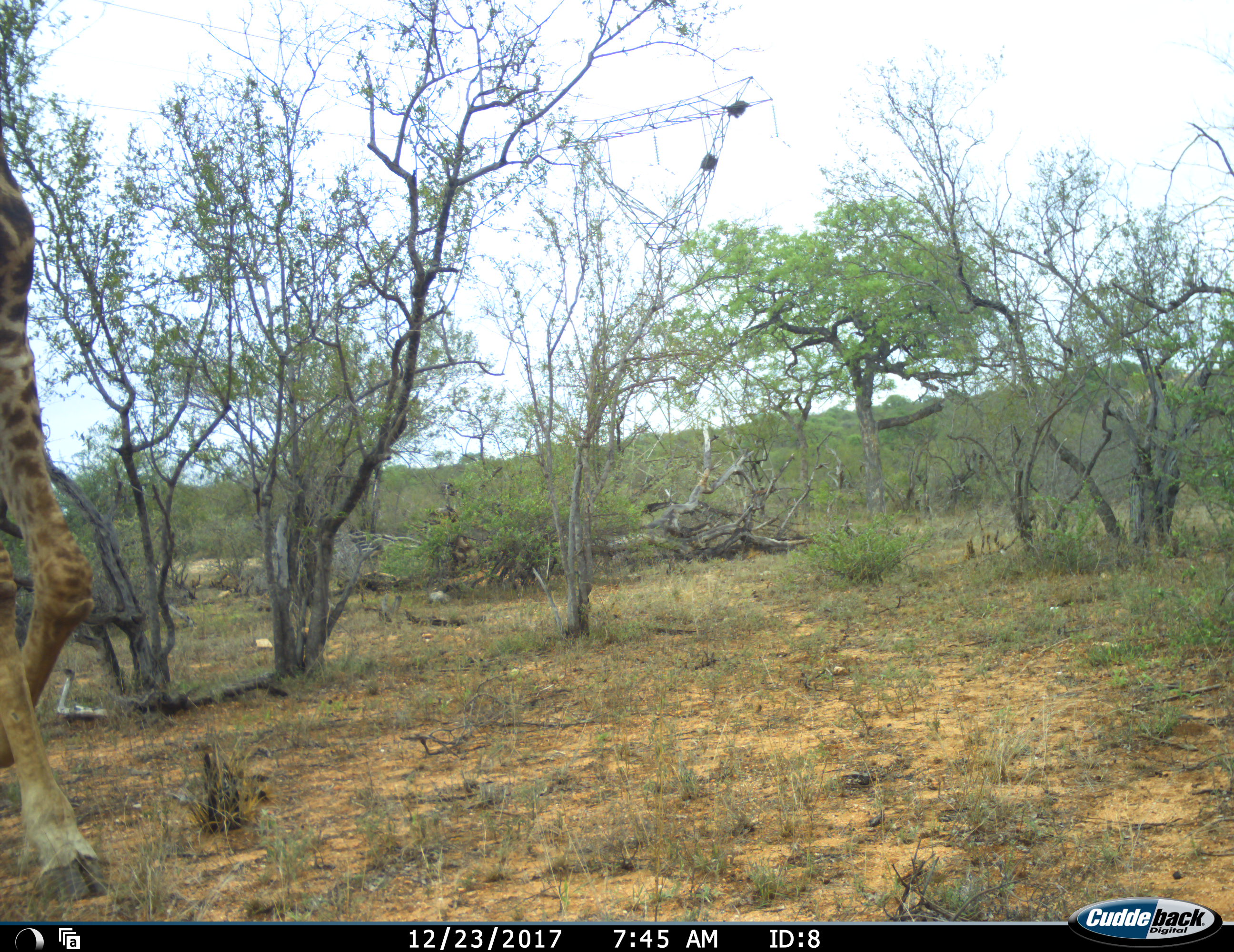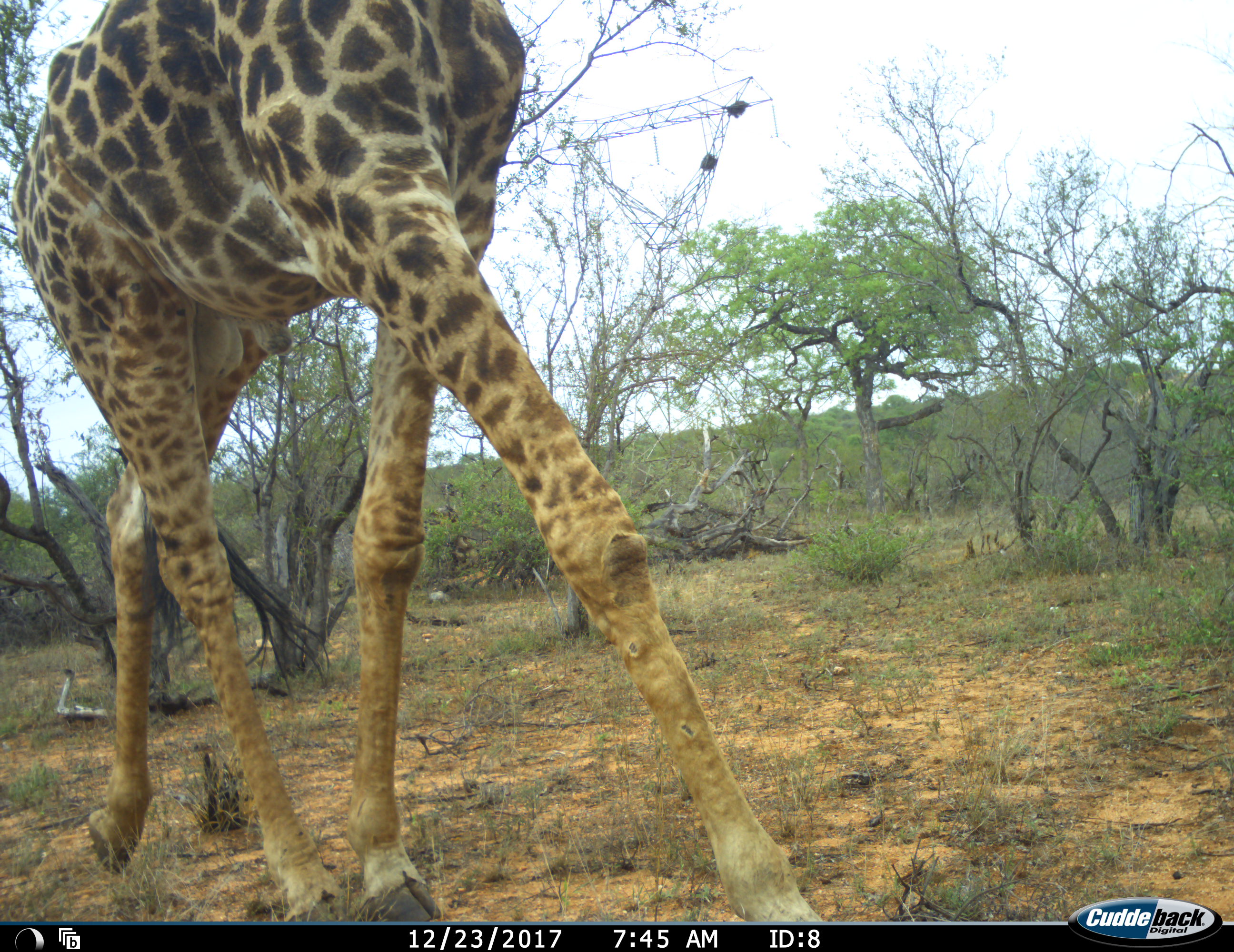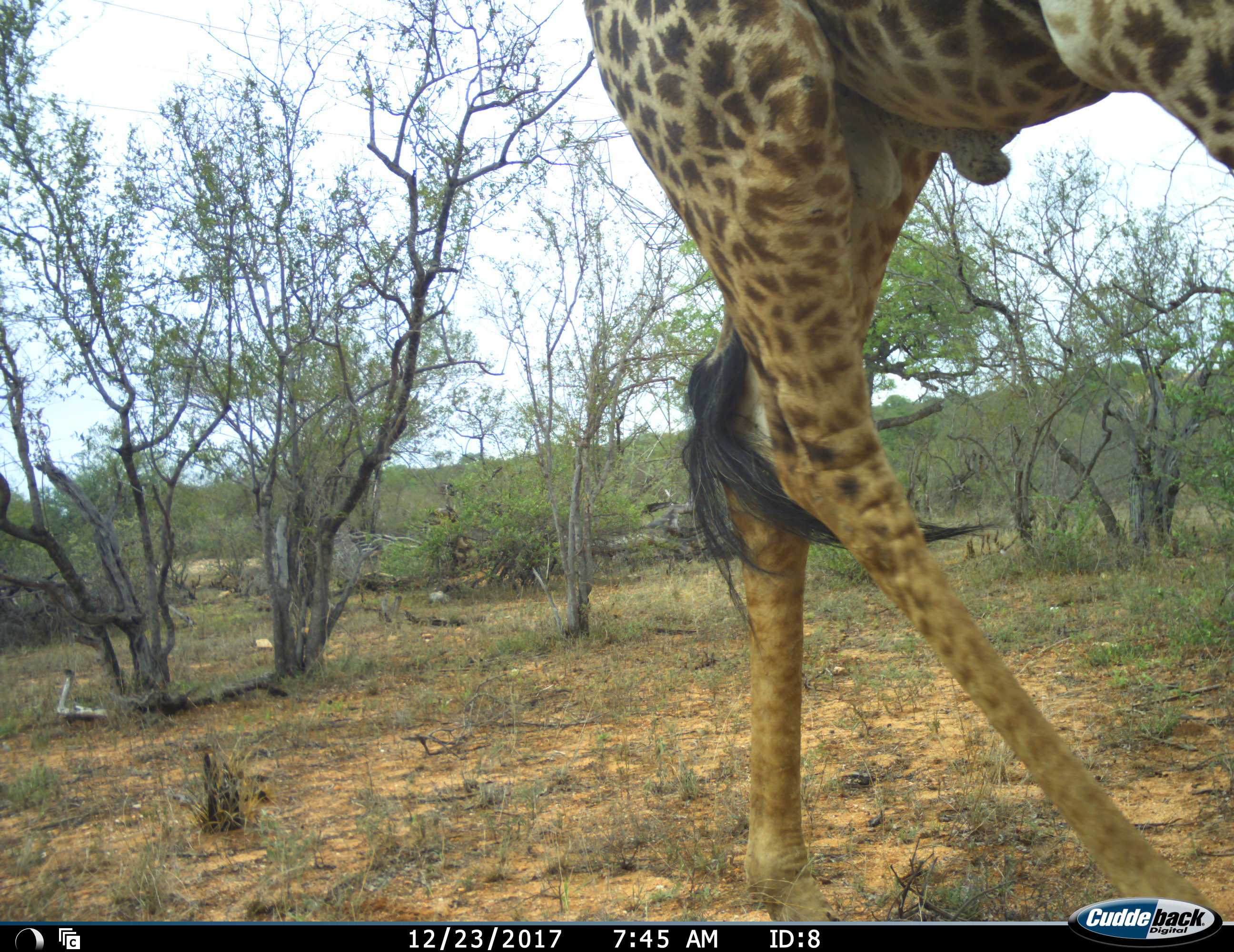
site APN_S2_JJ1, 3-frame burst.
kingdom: Animalia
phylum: Chordata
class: Mammalia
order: Artiodactyla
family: Giraffidae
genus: Giraffa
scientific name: Giraffa camelopardalis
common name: giraffe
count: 1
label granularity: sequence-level